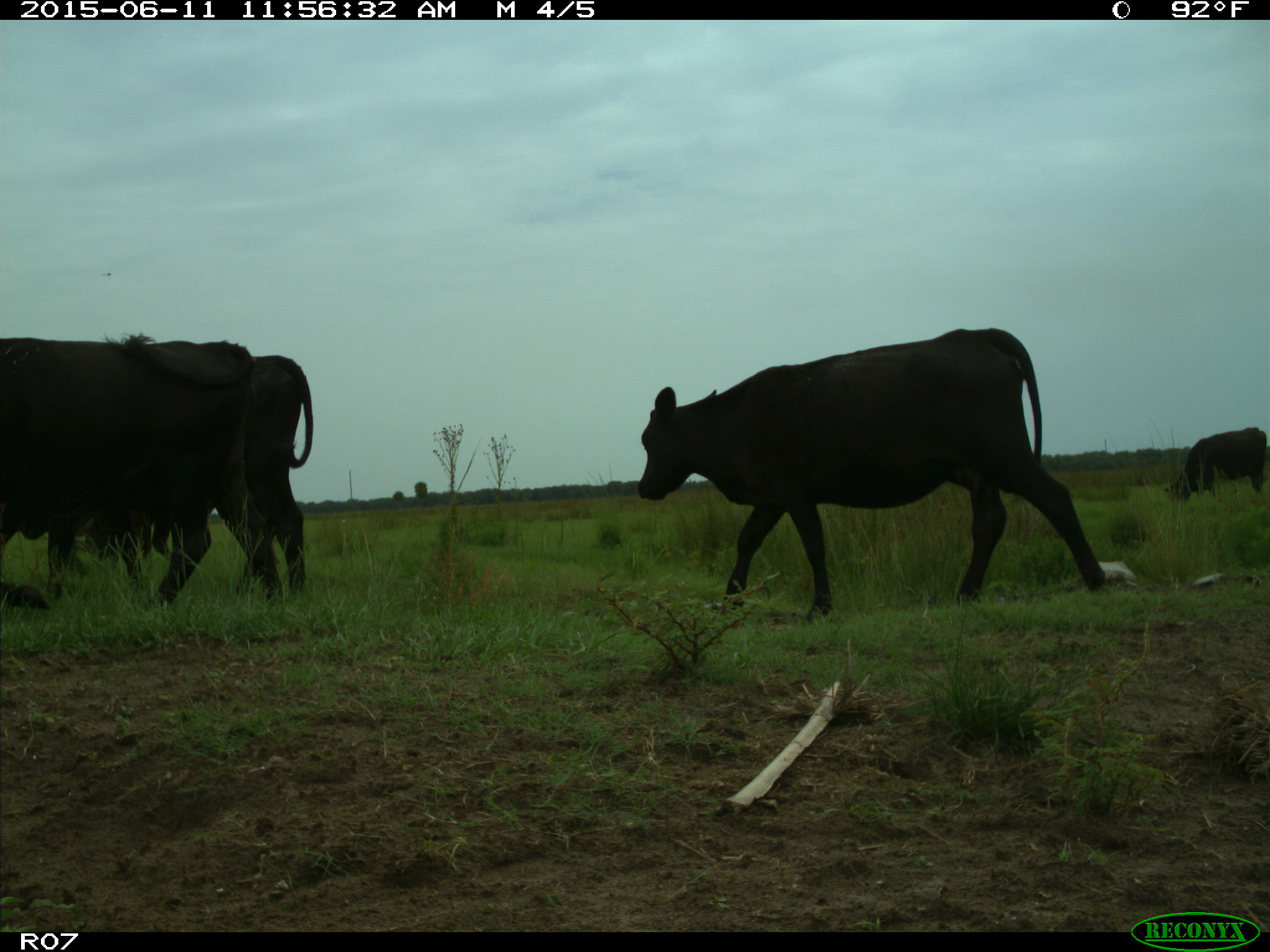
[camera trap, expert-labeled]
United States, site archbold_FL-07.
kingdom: Animalia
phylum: Chordata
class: Mammalia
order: Artiodactyla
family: Bovidae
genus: Bos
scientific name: Bos taurus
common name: domestic cow